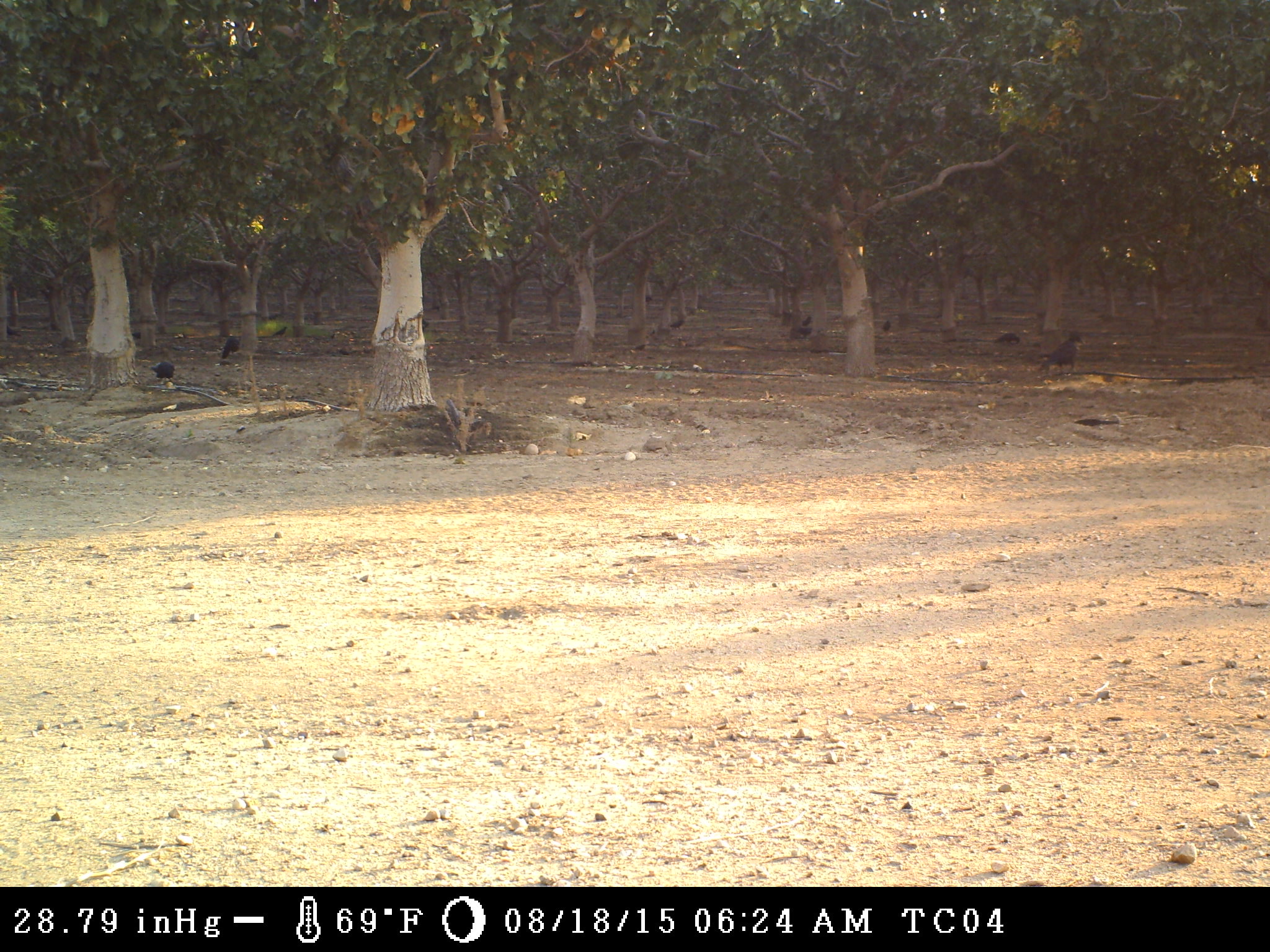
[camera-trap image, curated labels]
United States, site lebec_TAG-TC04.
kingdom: Animalia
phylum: Chordata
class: Aves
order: Passeriformes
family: Corvidae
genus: Corvus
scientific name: Corvus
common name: crows and ravens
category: unidentified corvus